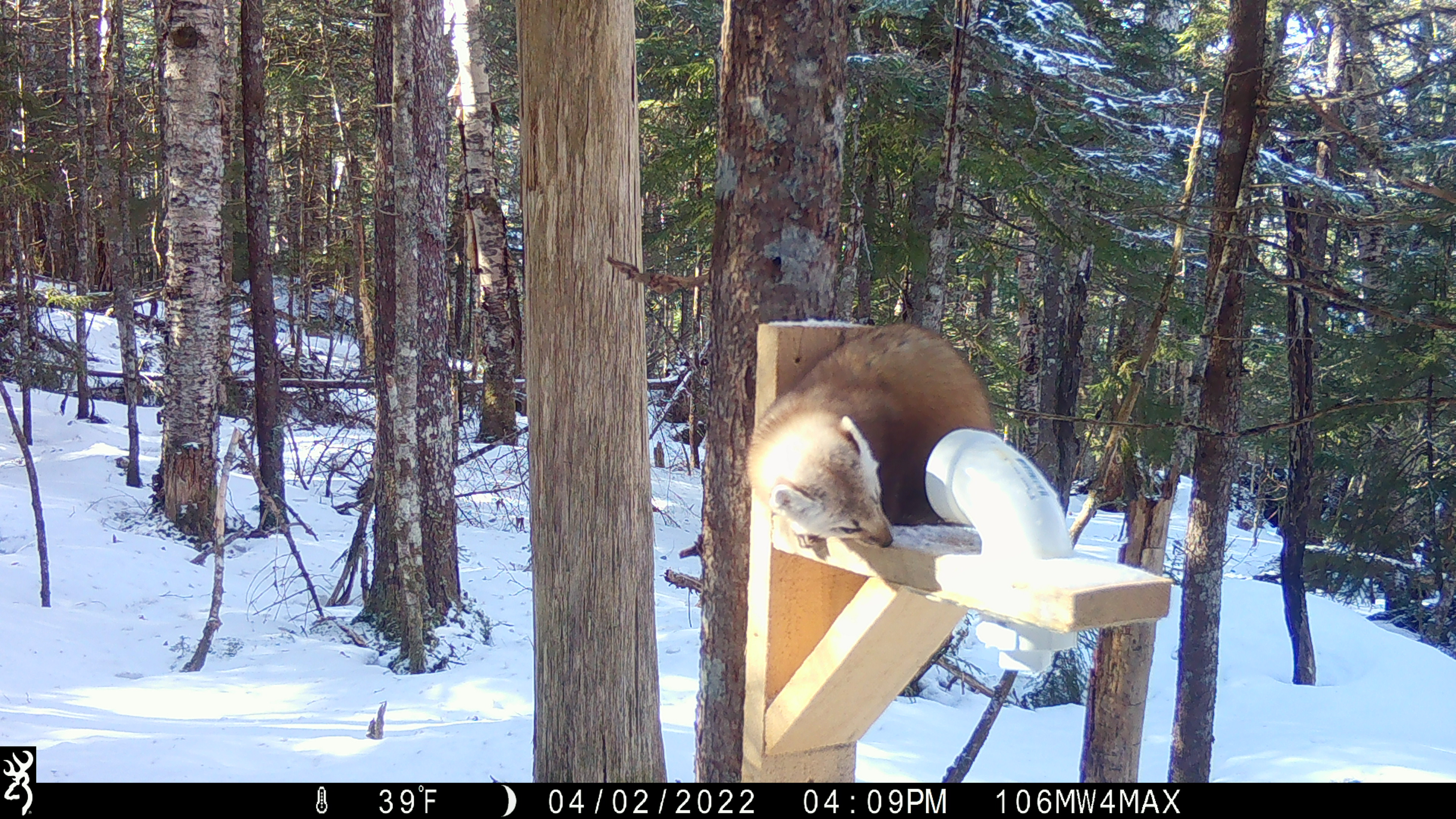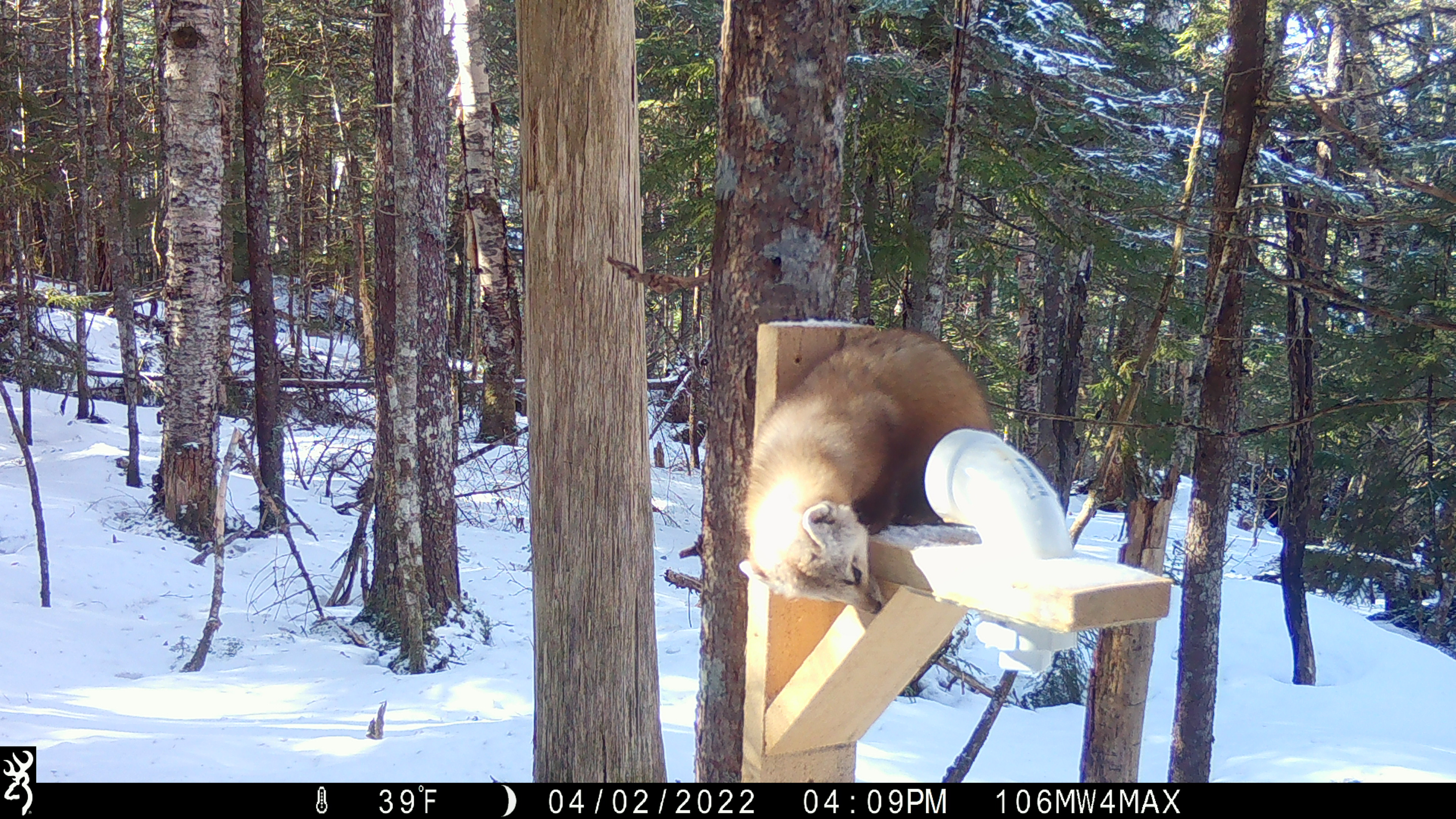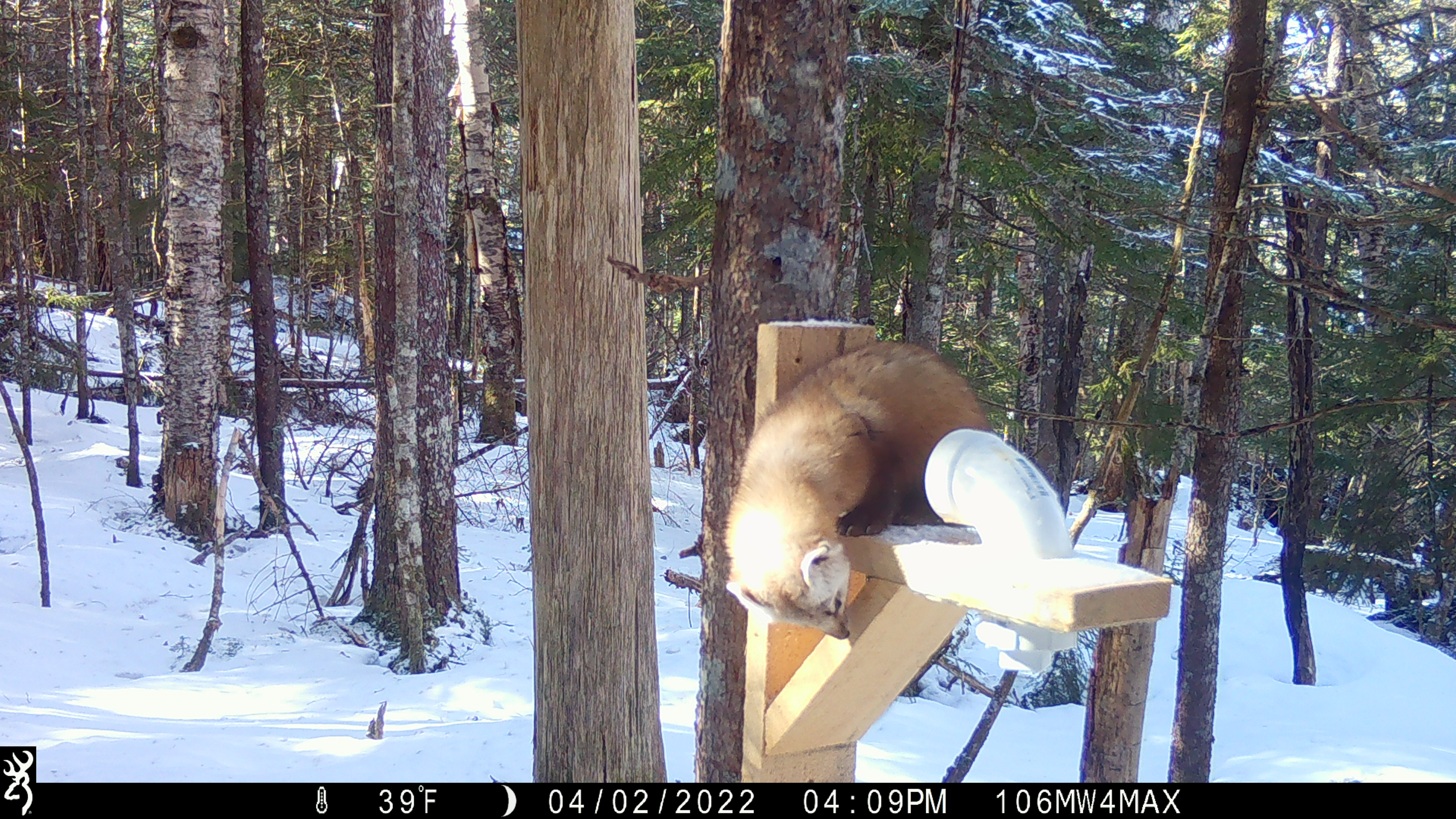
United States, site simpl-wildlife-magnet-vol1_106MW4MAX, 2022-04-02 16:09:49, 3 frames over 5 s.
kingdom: Animalia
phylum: Chordata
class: Mammalia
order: Carnivora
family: Mustelidae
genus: Martes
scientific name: Martes americana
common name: american marten